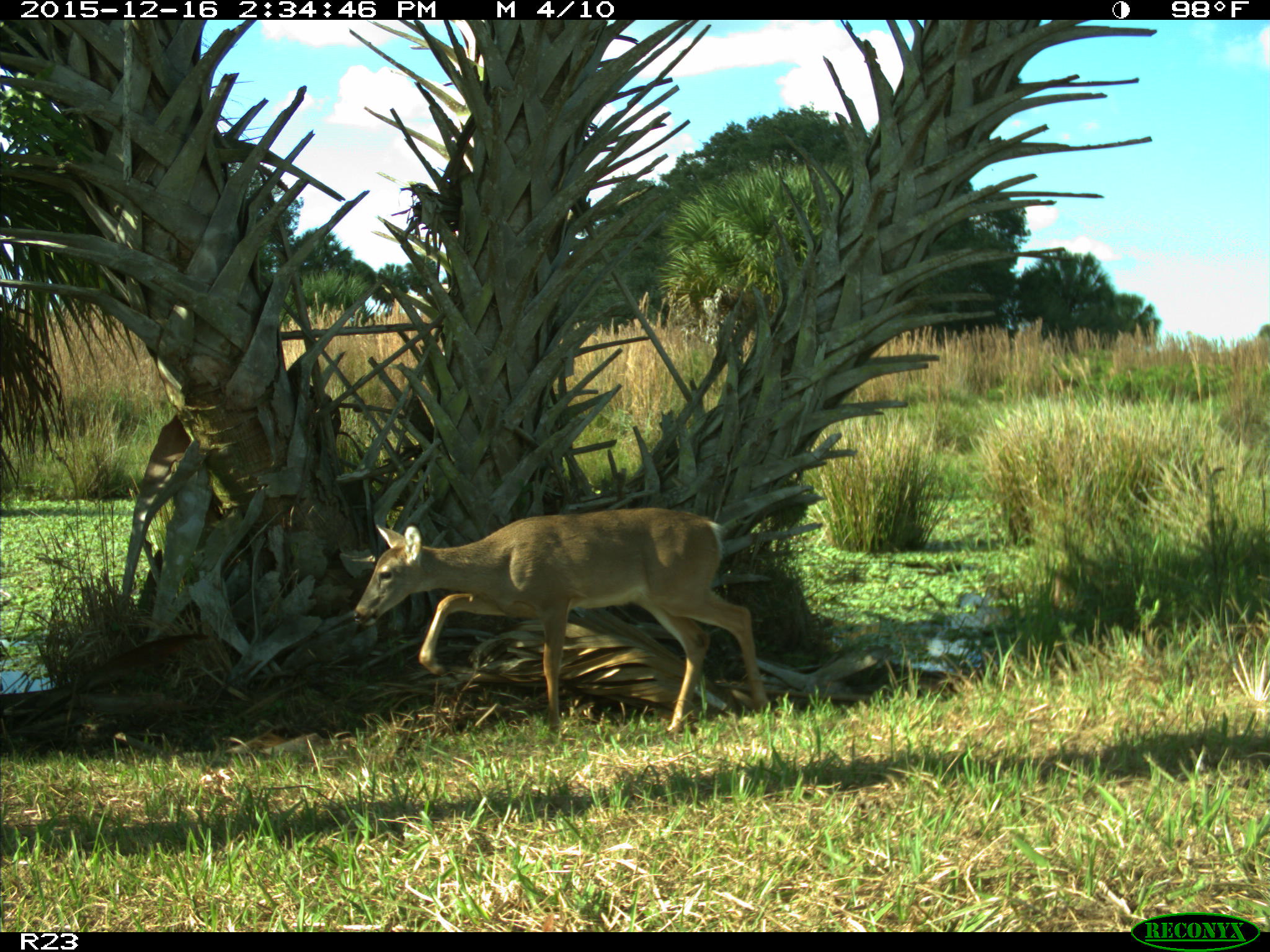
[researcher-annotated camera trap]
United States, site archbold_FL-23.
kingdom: Animalia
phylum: Chordata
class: Mammalia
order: Artiodactyla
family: Cervidae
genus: Odocoileus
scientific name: Odocoileus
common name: deer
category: unidentified deer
Unidentified deer (deer) (Odocoileus).